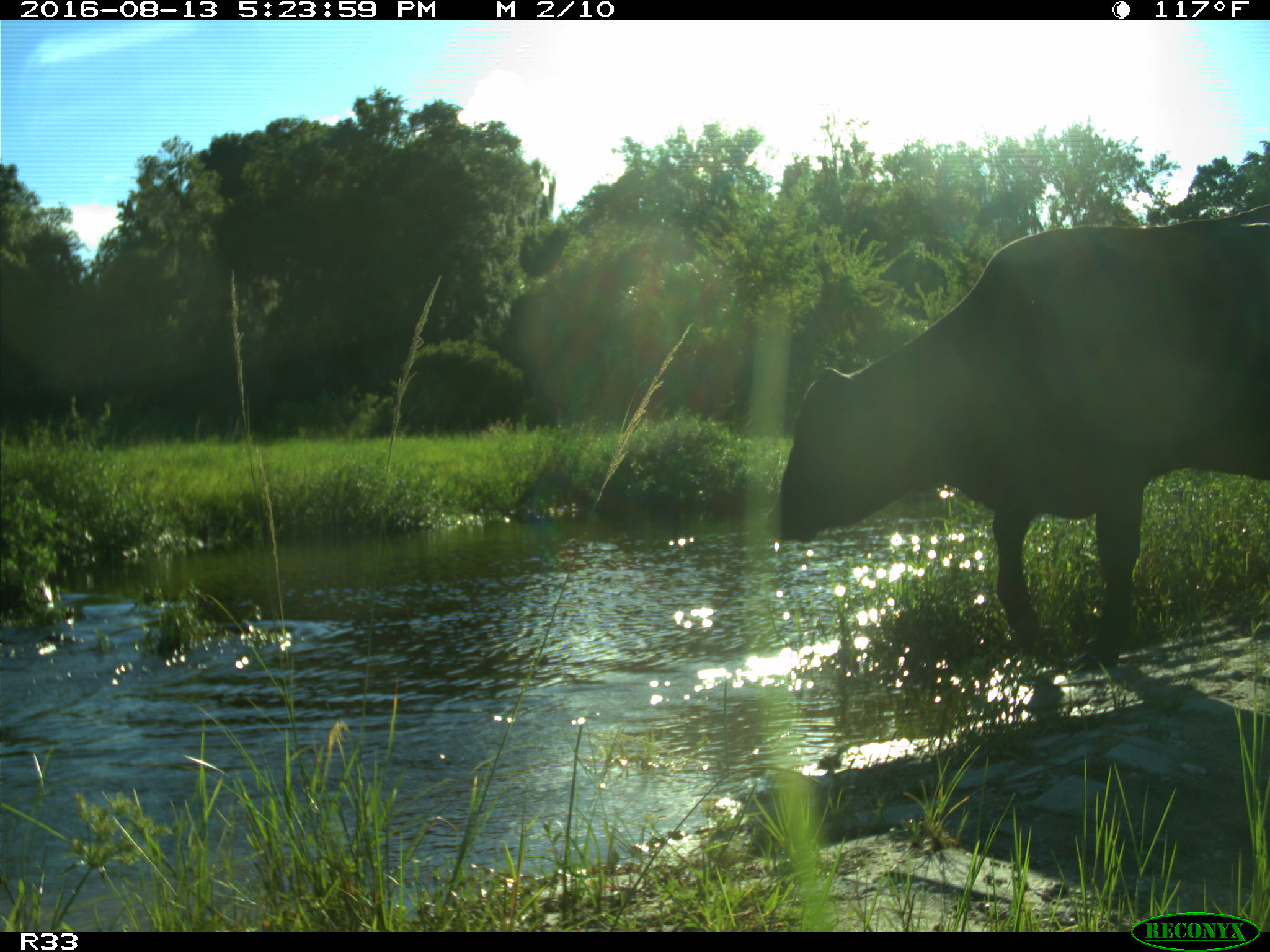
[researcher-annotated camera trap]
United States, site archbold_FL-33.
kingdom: Animalia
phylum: Chordata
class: Mammalia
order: Artiodactyla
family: Bovidae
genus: Bos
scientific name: Bos taurus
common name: domestic cow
Bos taurus (domestic cow).